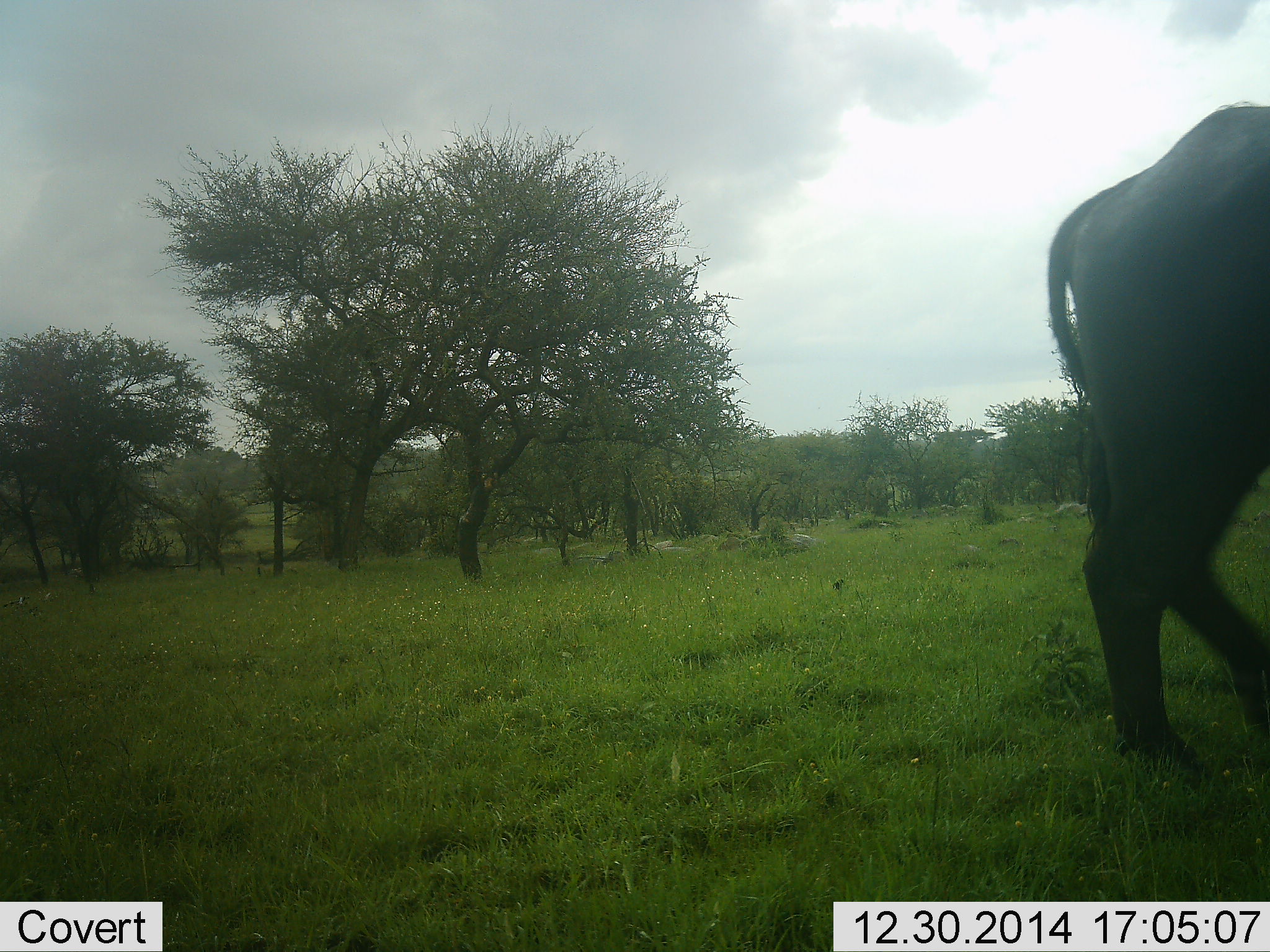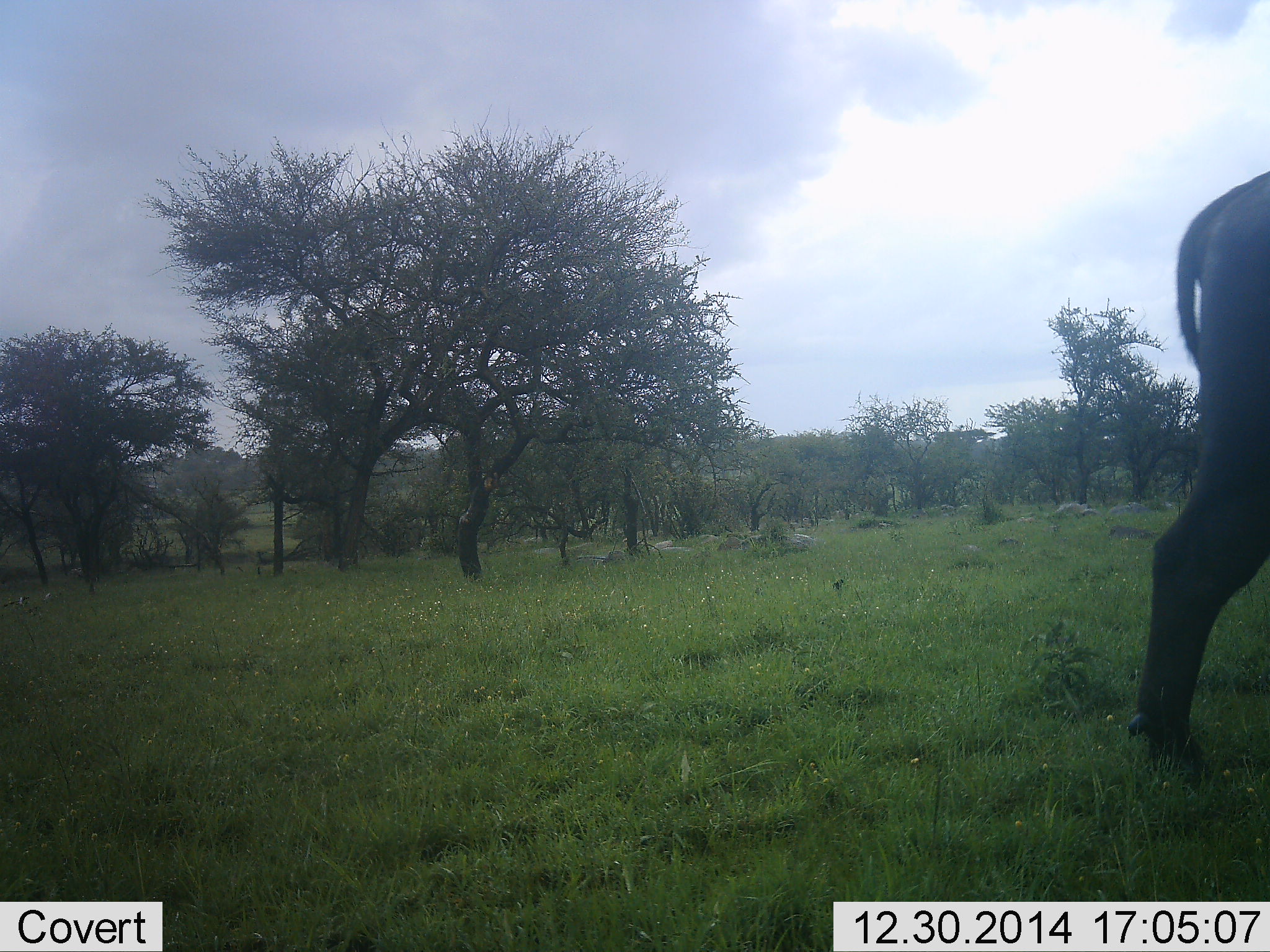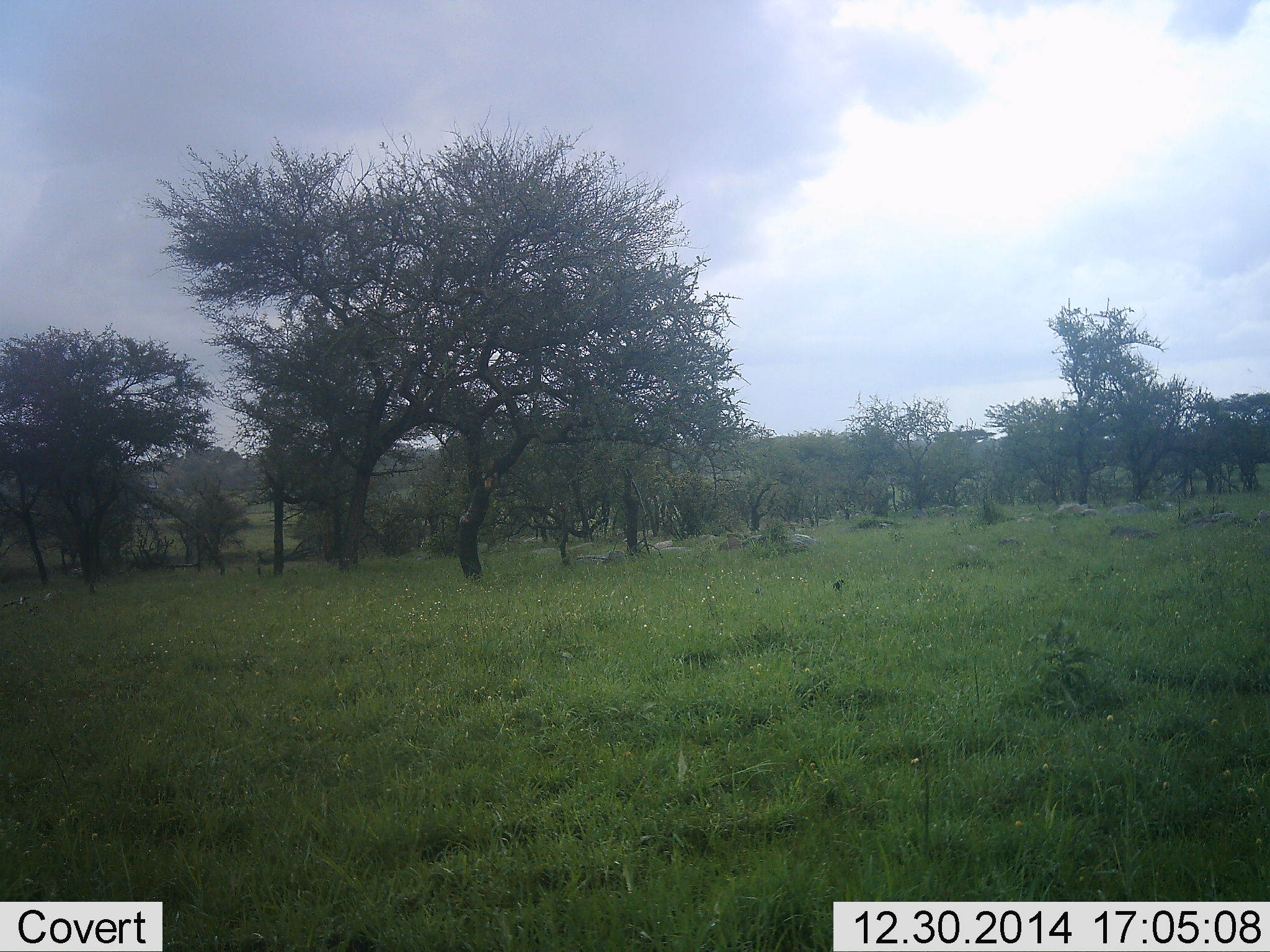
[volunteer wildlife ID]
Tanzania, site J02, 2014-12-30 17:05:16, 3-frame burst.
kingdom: Animalia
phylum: Chordata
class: Mammalia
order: Artiodactyla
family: Bovidae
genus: Syncerus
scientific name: Syncerus caffer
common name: cape buffalo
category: buffalo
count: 1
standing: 10%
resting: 0%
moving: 90%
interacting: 0%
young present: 0%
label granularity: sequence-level